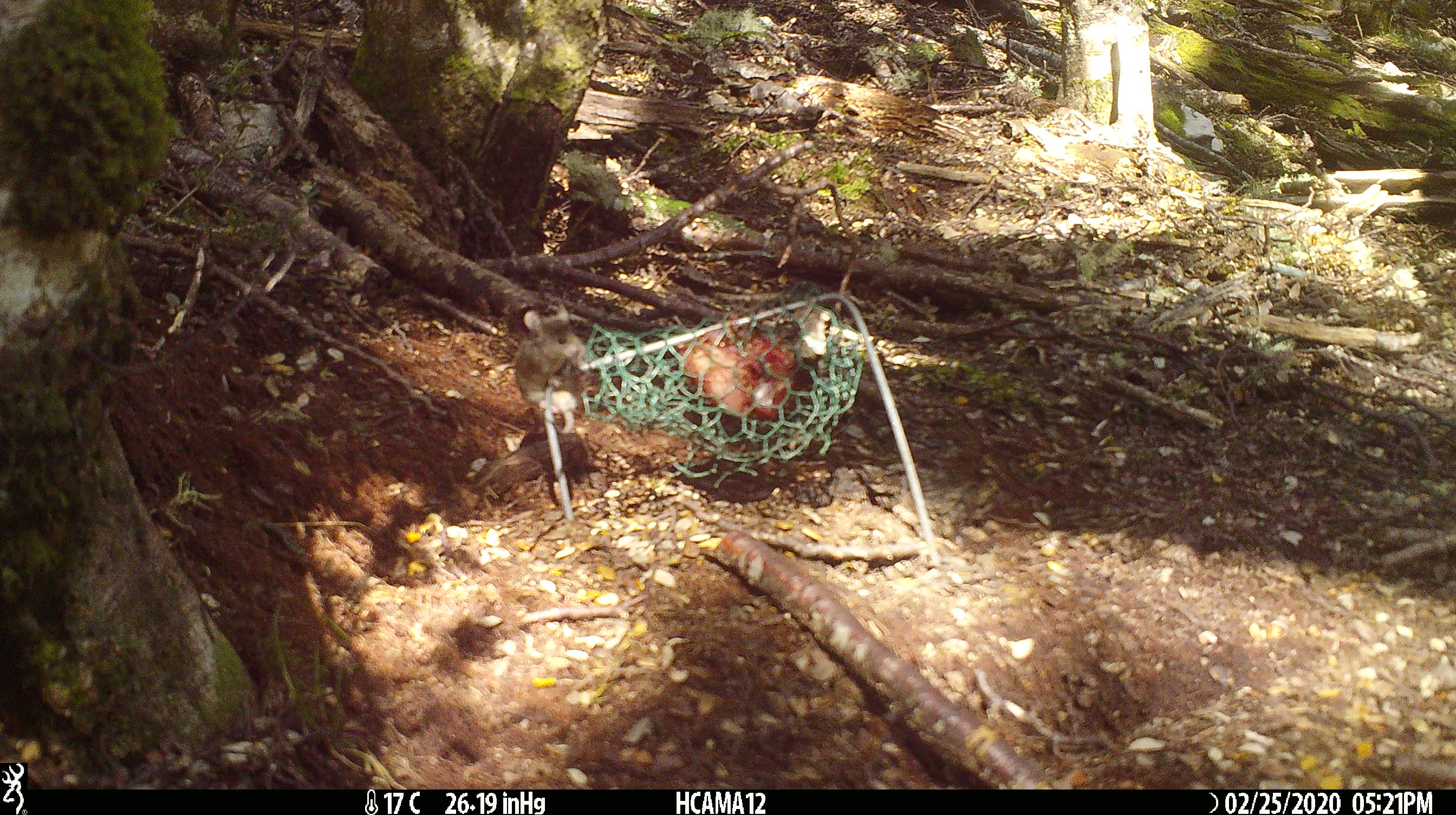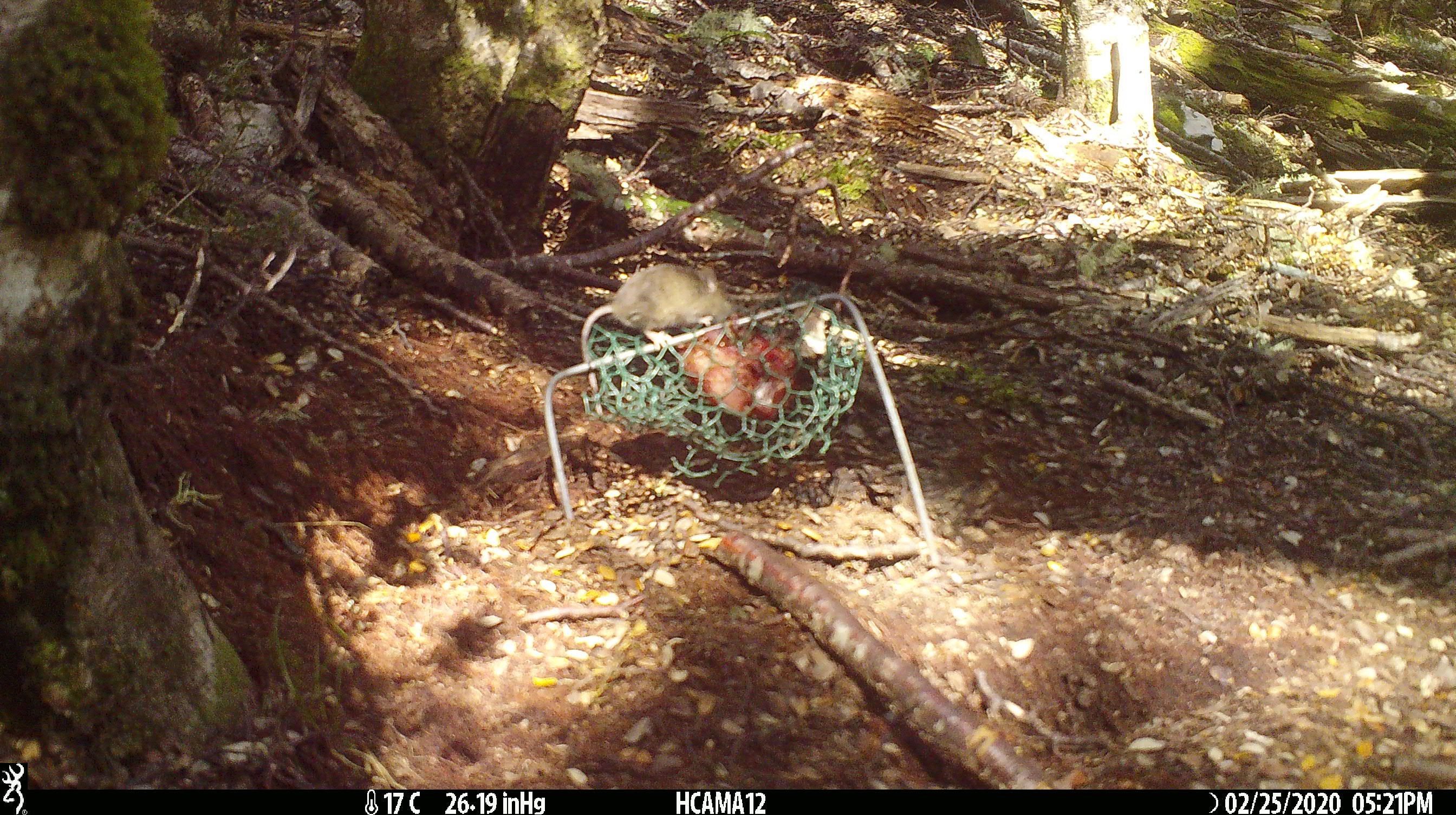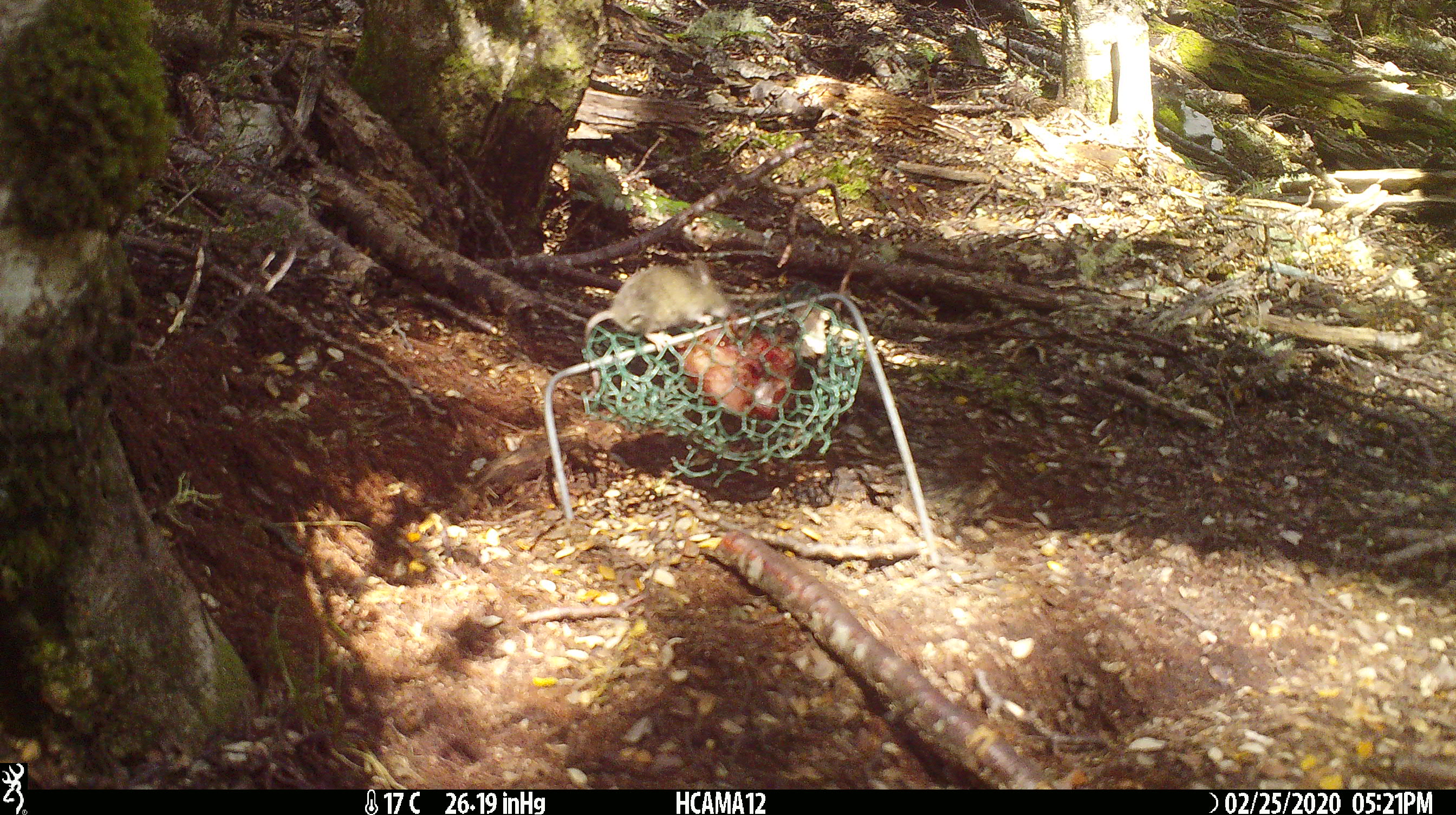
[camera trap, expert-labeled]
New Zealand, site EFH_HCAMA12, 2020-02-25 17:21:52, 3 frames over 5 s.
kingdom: Animalia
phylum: Chordata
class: Mammalia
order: Rodentia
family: Muridae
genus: Mus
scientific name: Mus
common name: mouse